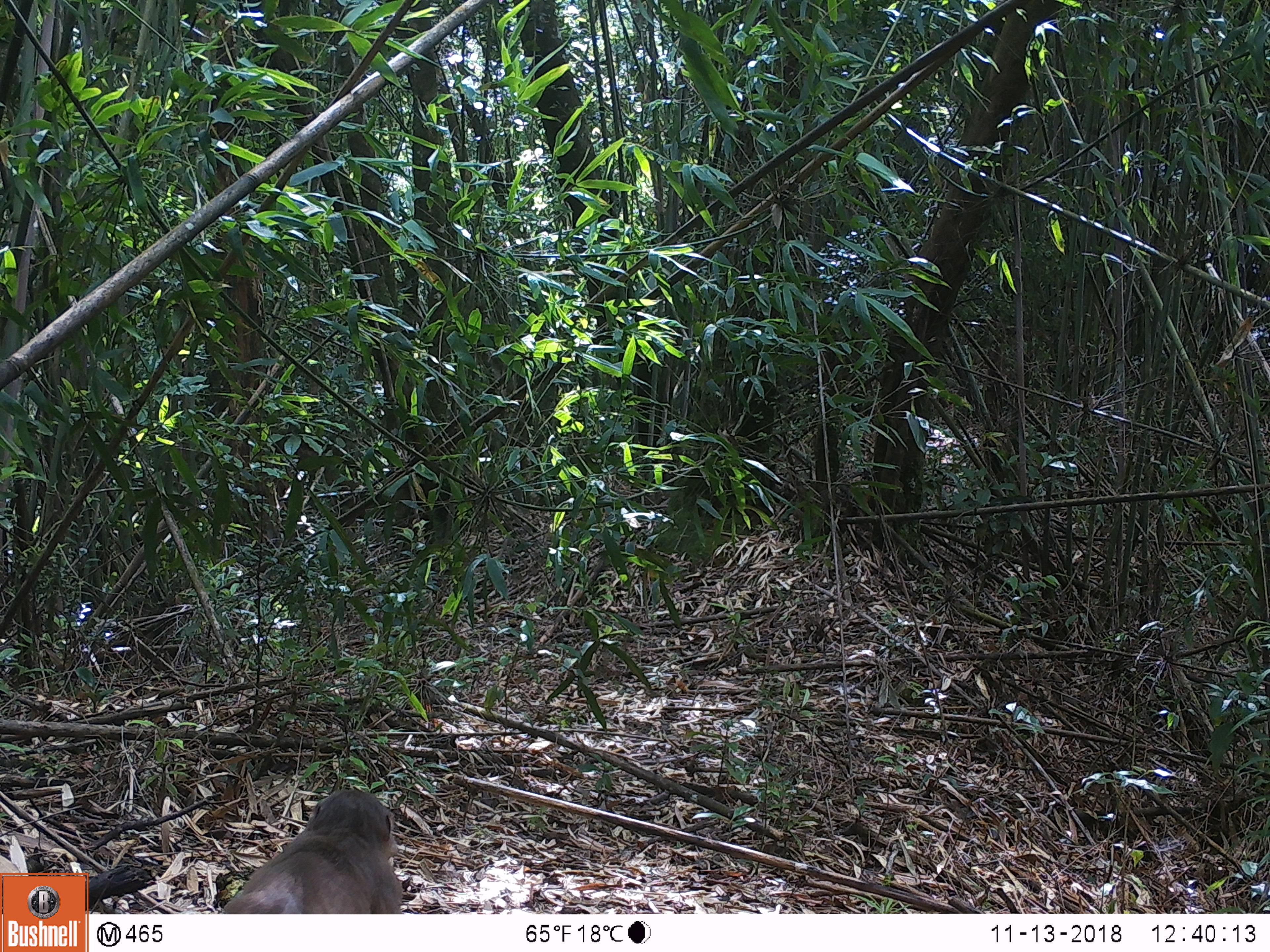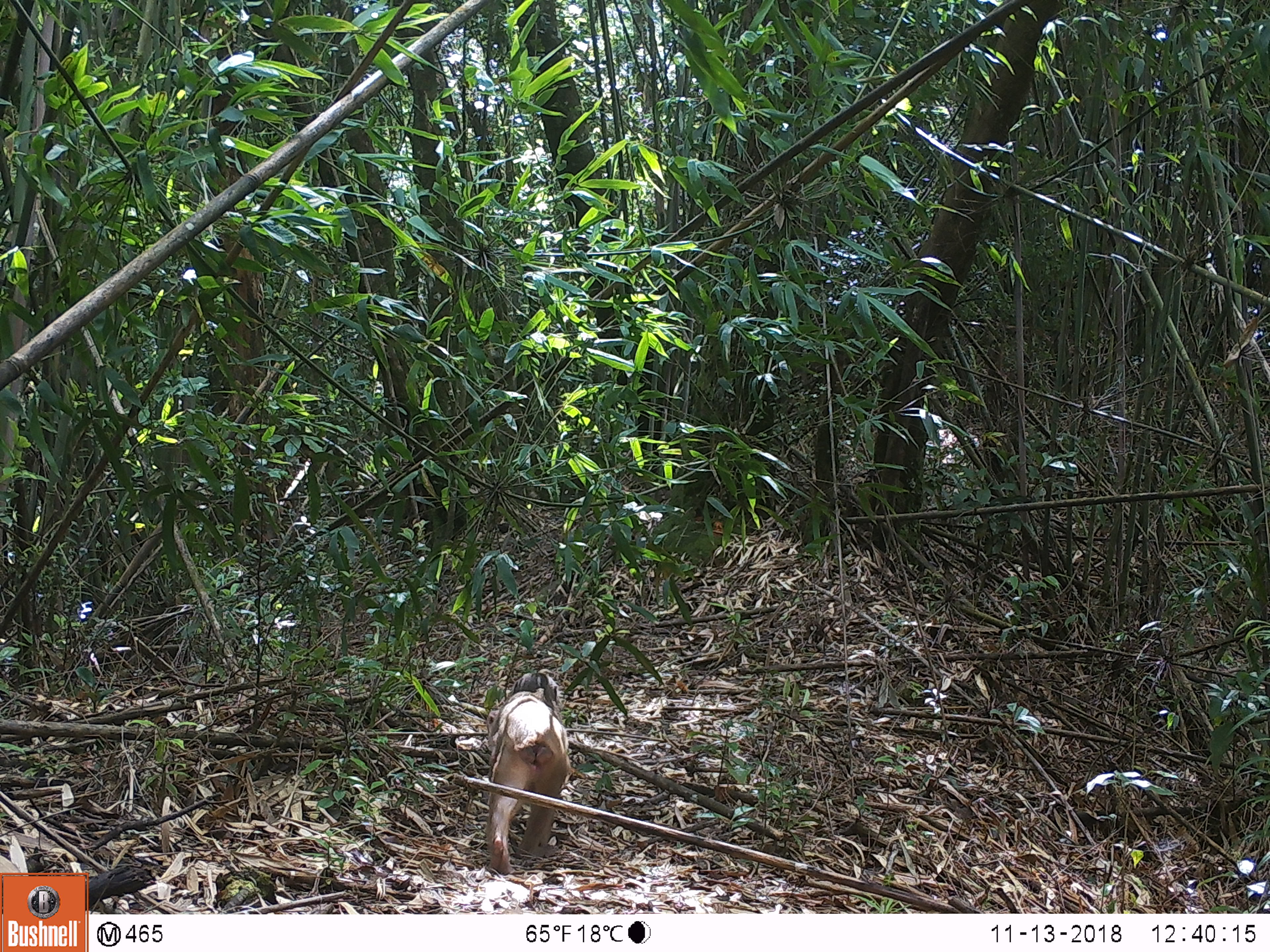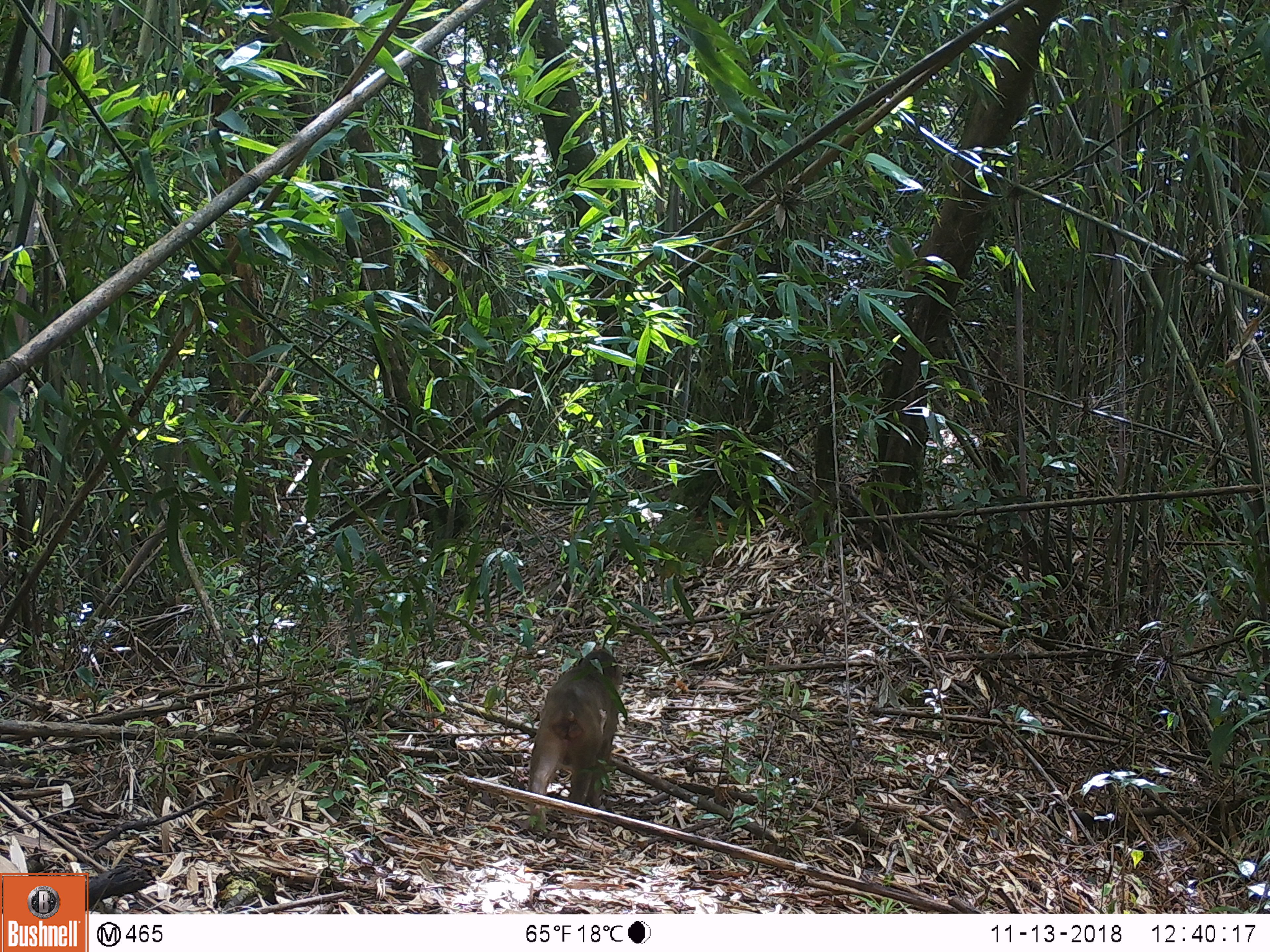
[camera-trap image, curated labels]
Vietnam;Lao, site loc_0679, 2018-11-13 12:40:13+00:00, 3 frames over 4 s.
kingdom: Animalia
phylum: Chordata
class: Mammalia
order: Primates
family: Cercopithecidae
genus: Macaca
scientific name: Macaca arctoides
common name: stump-tailed macaque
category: stump tailed macaque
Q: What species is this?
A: Stump tailed macaque (stump-tailed macaque) (Macaca arctoides).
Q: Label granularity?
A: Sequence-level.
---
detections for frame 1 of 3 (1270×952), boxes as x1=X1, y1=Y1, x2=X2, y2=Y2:
stump tailed macaque: x1=222, y1=787, x2=404, y2=914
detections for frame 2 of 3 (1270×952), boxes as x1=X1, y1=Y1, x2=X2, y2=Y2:
stump tailed macaque: x1=486, y1=671, x2=573, y2=875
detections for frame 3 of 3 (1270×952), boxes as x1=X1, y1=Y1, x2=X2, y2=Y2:
stump tailed macaque: x1=526, y1=648, x2=622, y2=828